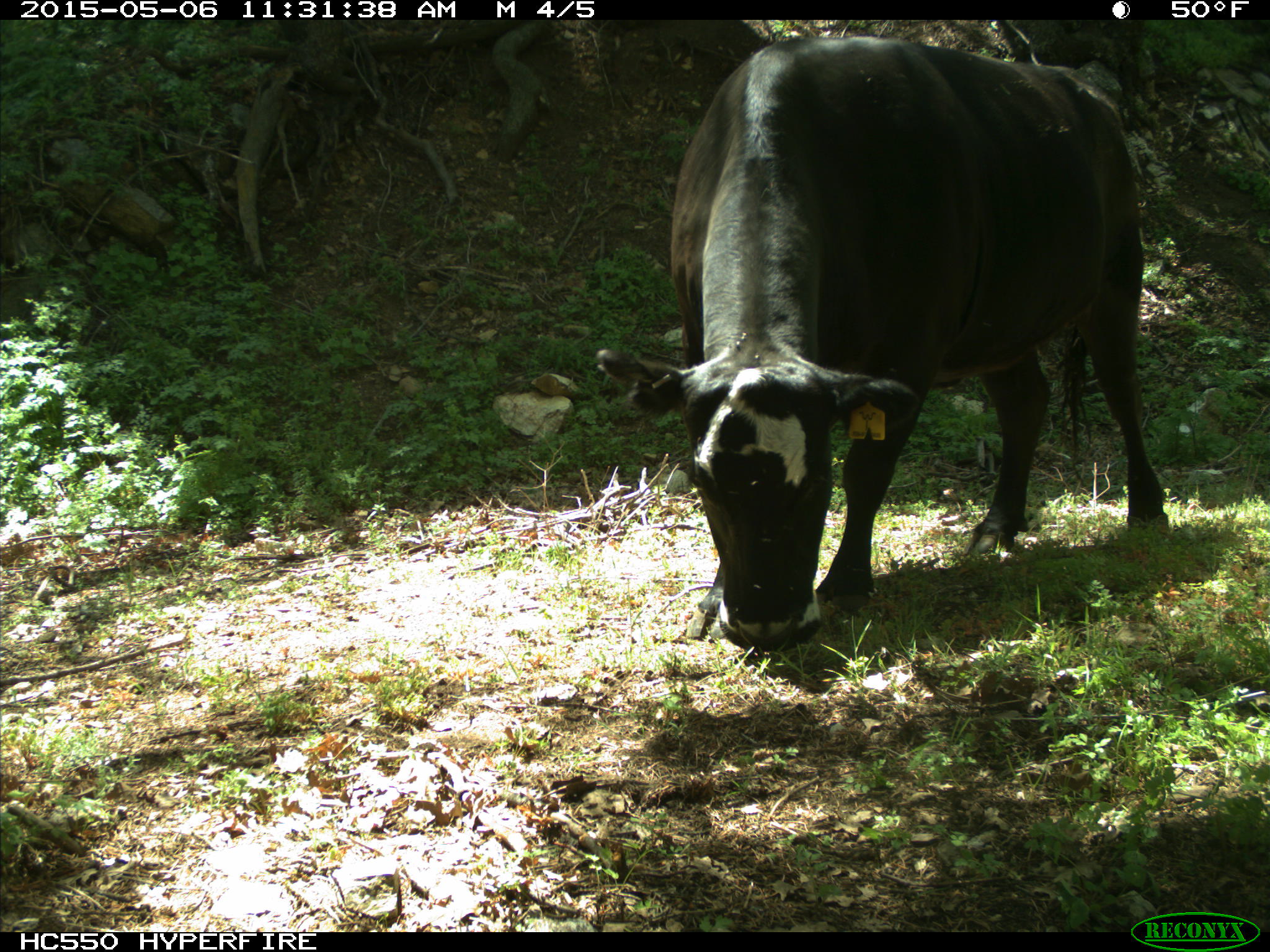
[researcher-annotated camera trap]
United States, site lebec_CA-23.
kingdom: Animalia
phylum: Chordata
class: Mammalia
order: Artiodactyla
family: Bovidae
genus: Bos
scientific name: Bos taurus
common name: domestic cow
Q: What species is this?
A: Bos taurus (domestic cow).